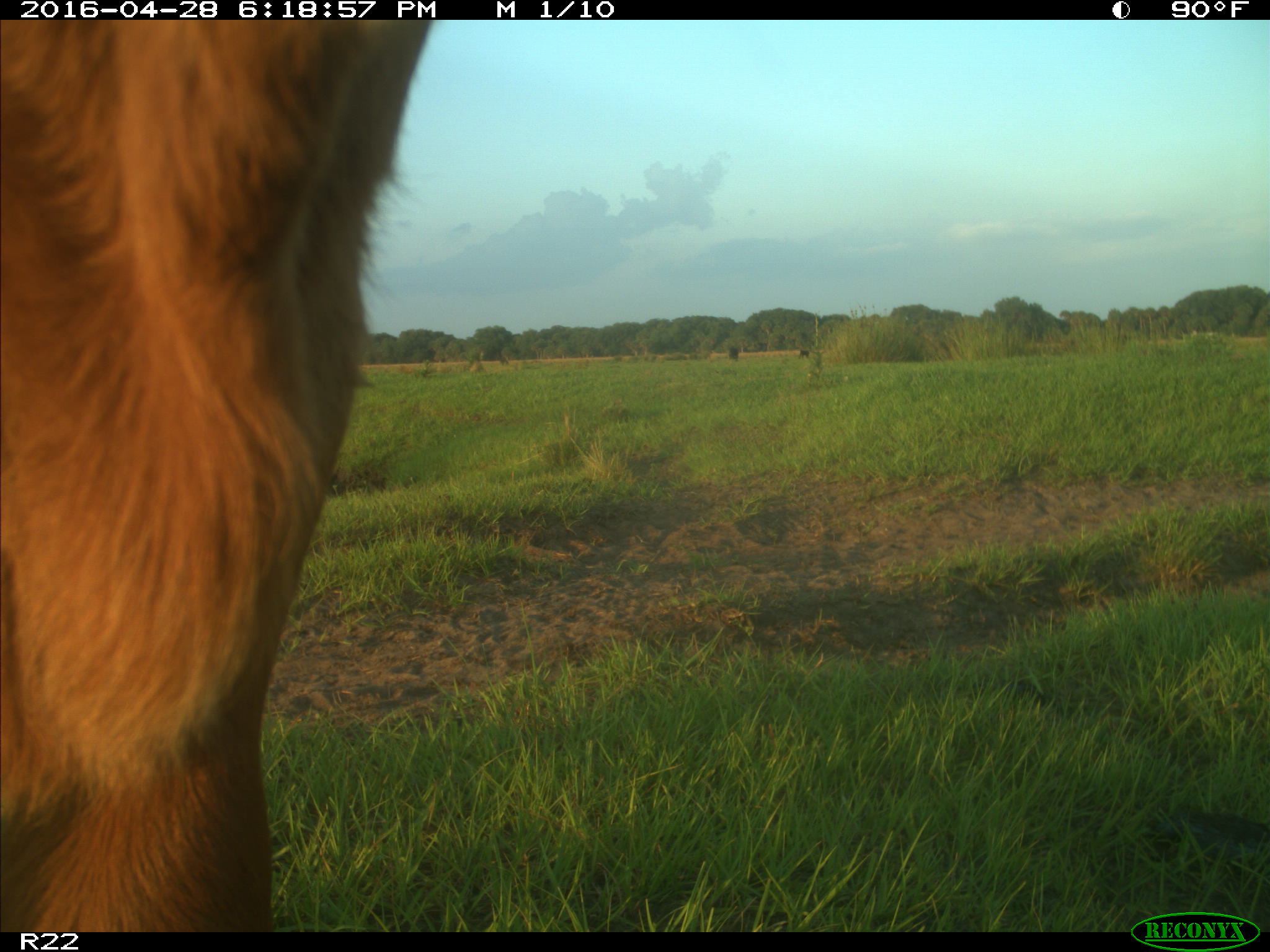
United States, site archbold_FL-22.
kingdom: Animalia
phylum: Chordata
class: Mammalia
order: Artiodactyla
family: Bovidae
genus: Bos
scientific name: Bos taurus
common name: domestic cow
Bos taurus (domestic cow).